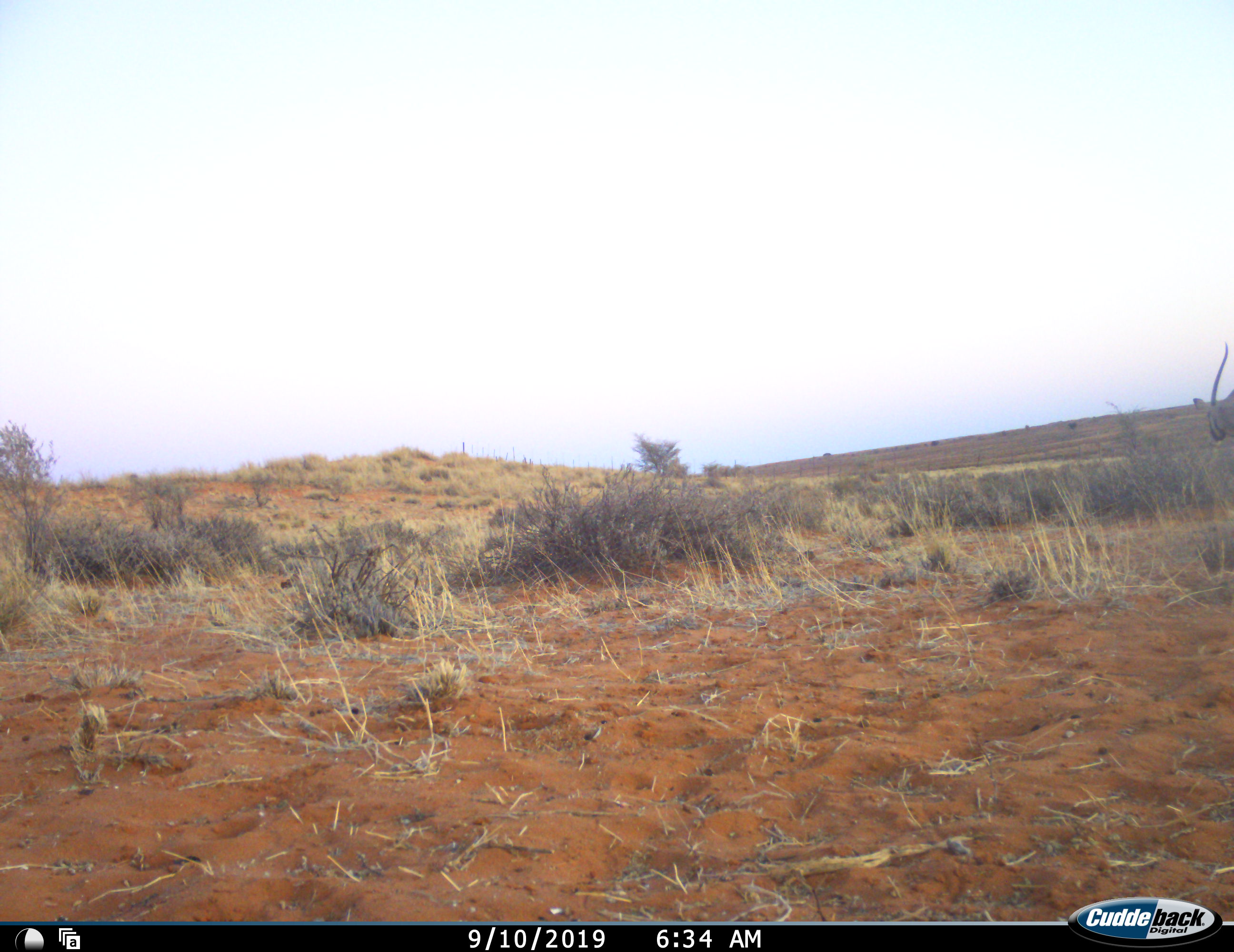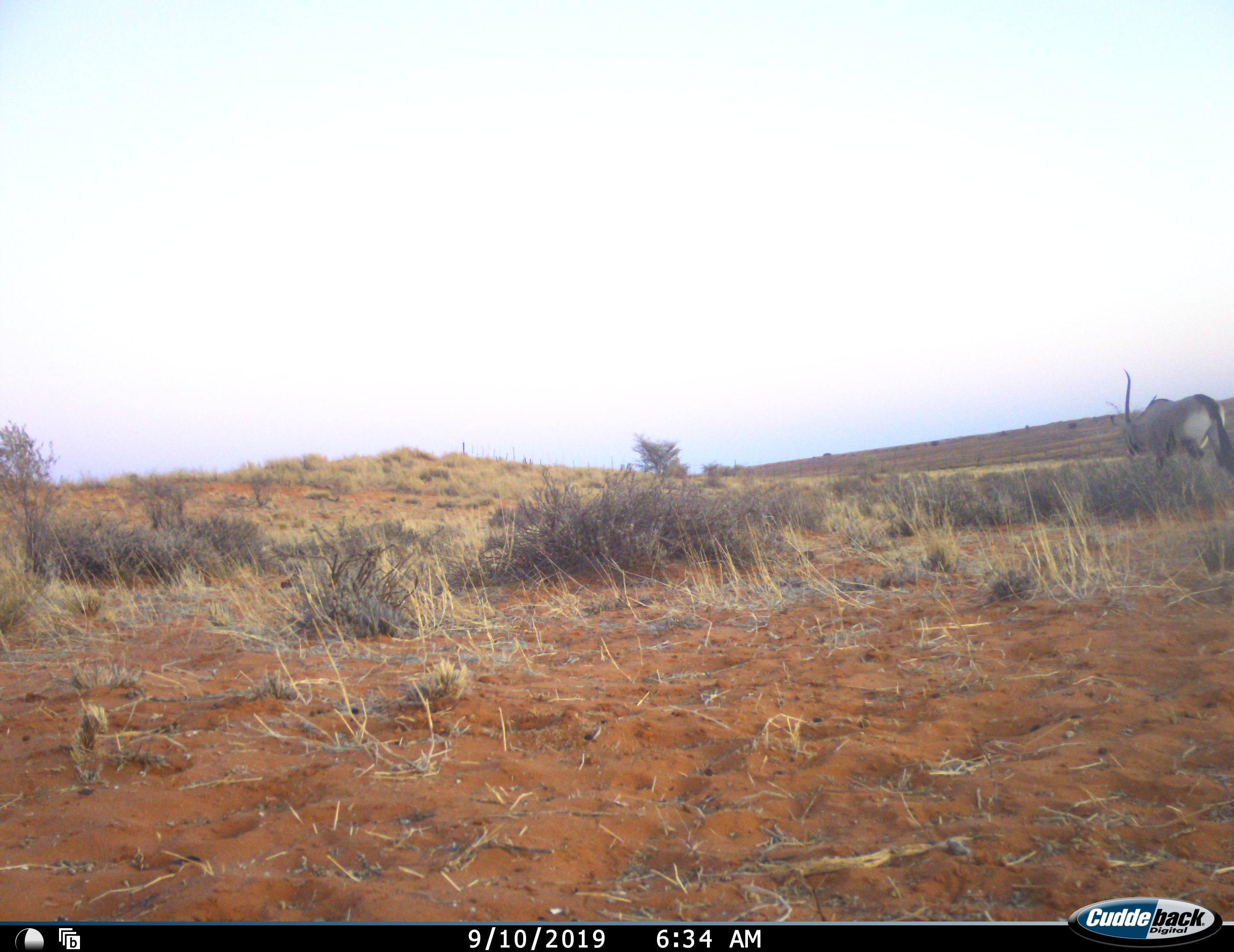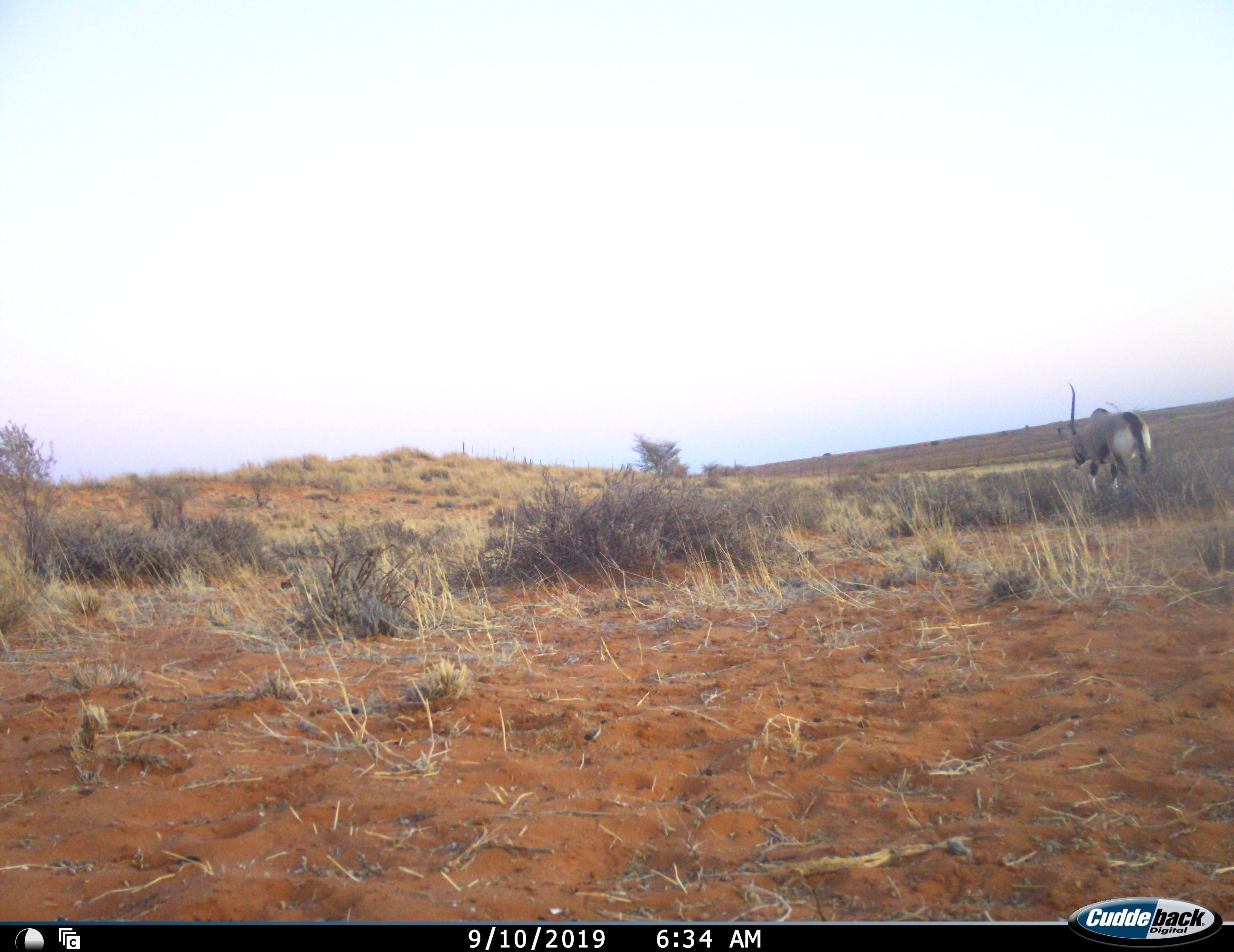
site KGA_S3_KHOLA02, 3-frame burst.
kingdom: Animalia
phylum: Chordata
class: Mammalia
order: Artiodactyla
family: Bovidae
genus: Oryx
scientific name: Oryx gazella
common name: gemsbok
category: oryx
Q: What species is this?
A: Oryx (gemsbok) (Oryx gazella).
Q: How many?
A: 1.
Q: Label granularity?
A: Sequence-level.